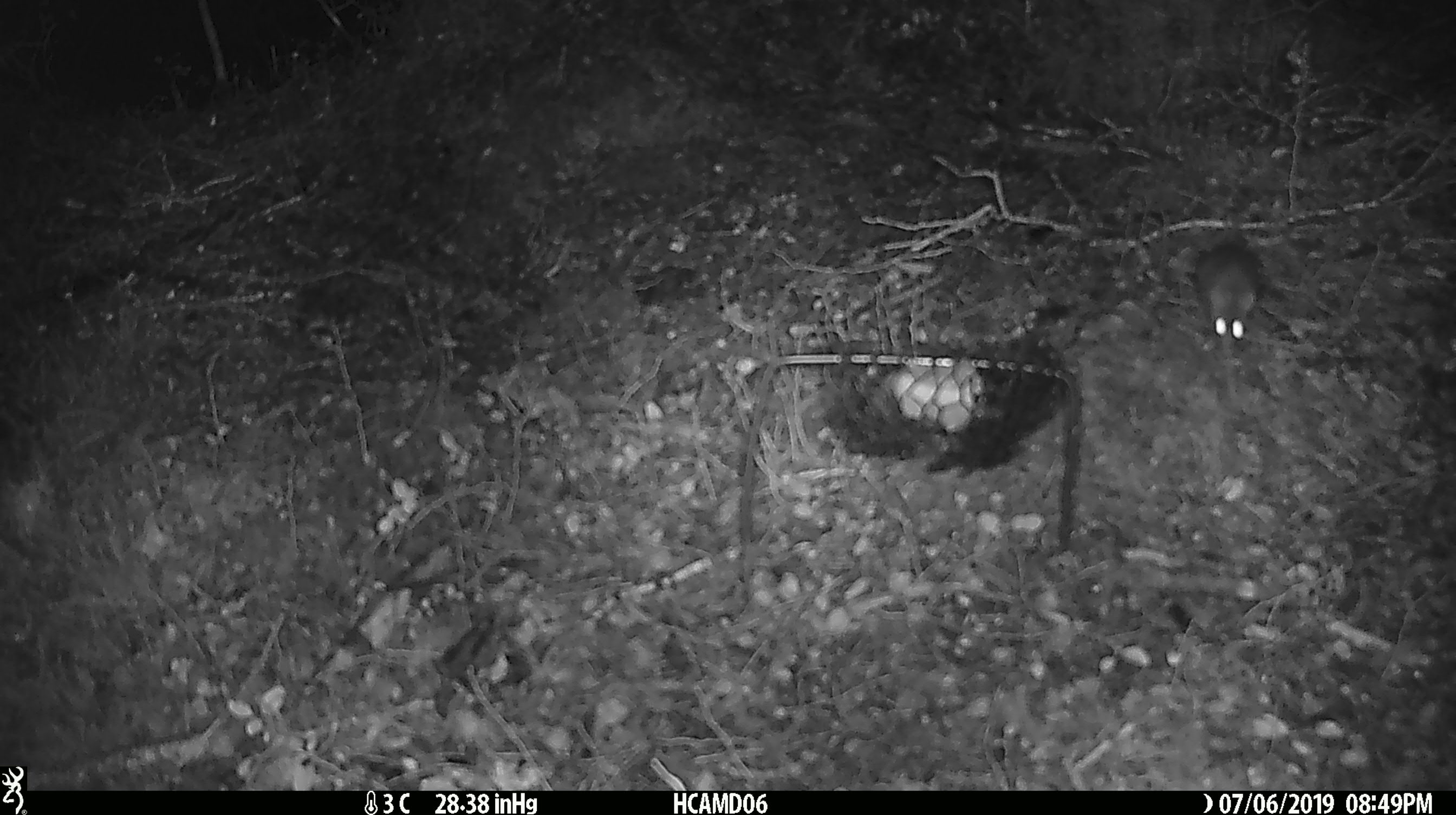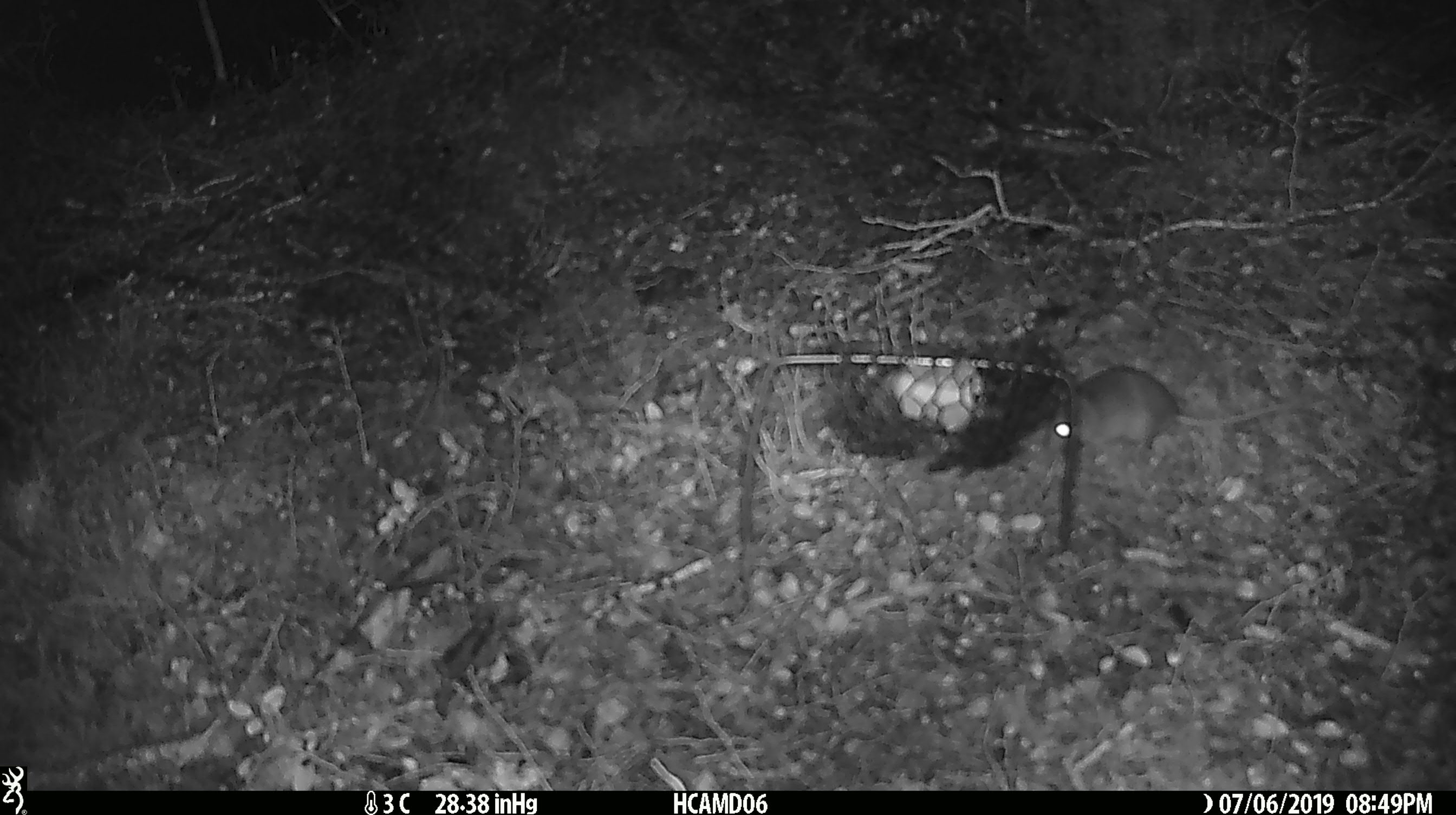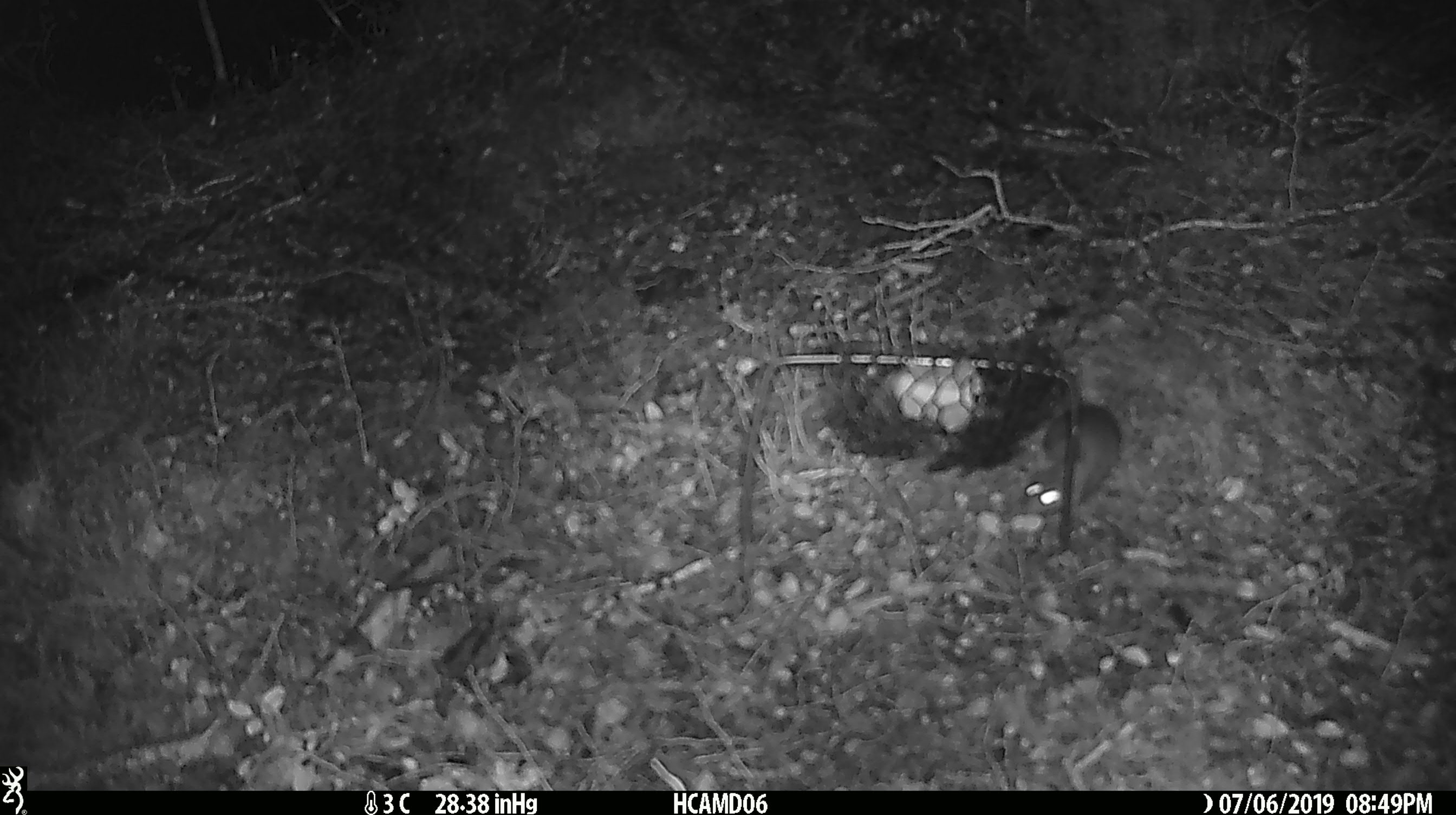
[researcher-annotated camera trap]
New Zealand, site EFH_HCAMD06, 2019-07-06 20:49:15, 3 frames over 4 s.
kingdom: Animalia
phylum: Chordata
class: Mammalia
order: Rodentia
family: Muridae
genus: Mus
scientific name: Mus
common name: mouse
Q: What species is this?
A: Mouse (Mus).